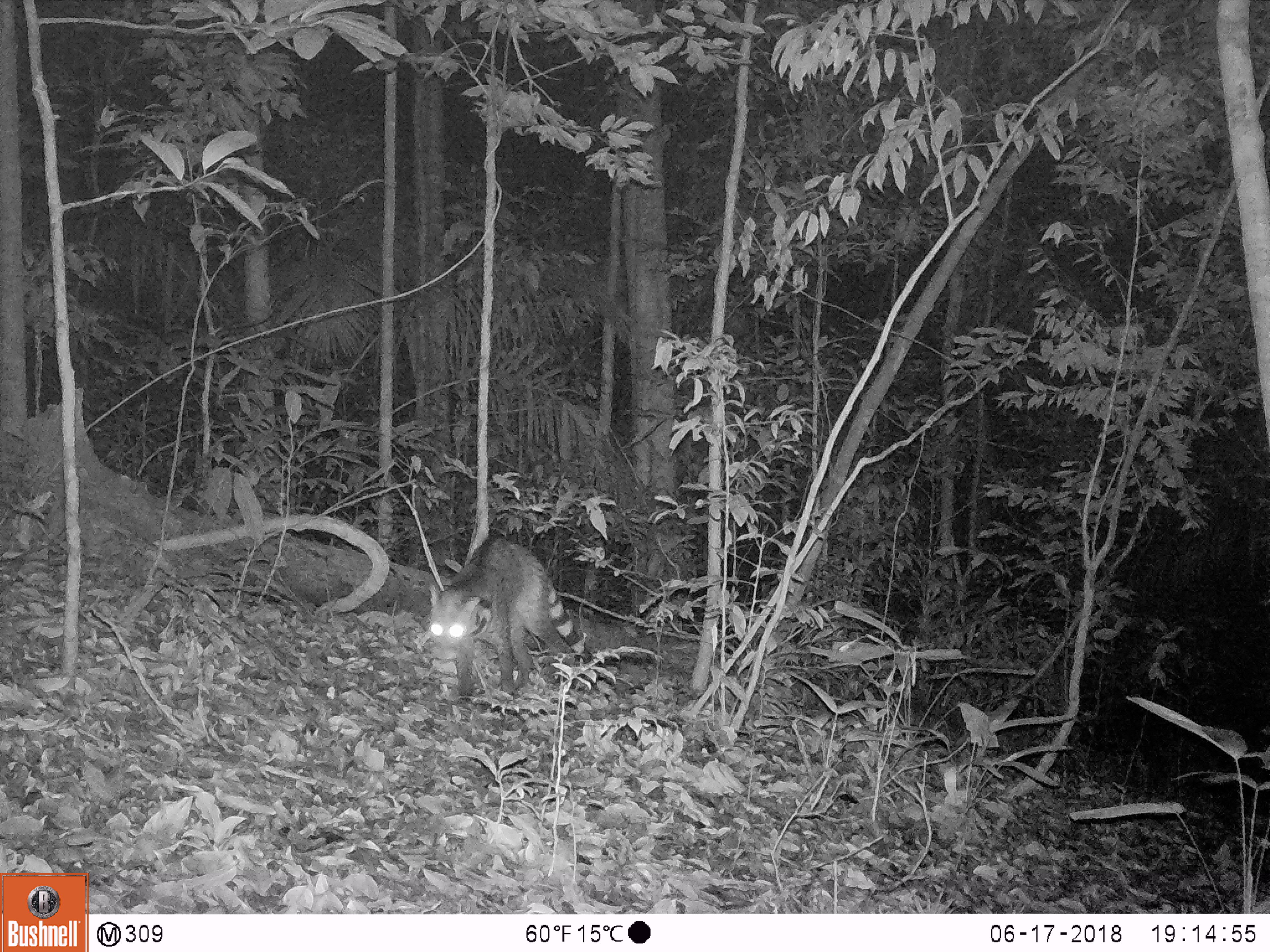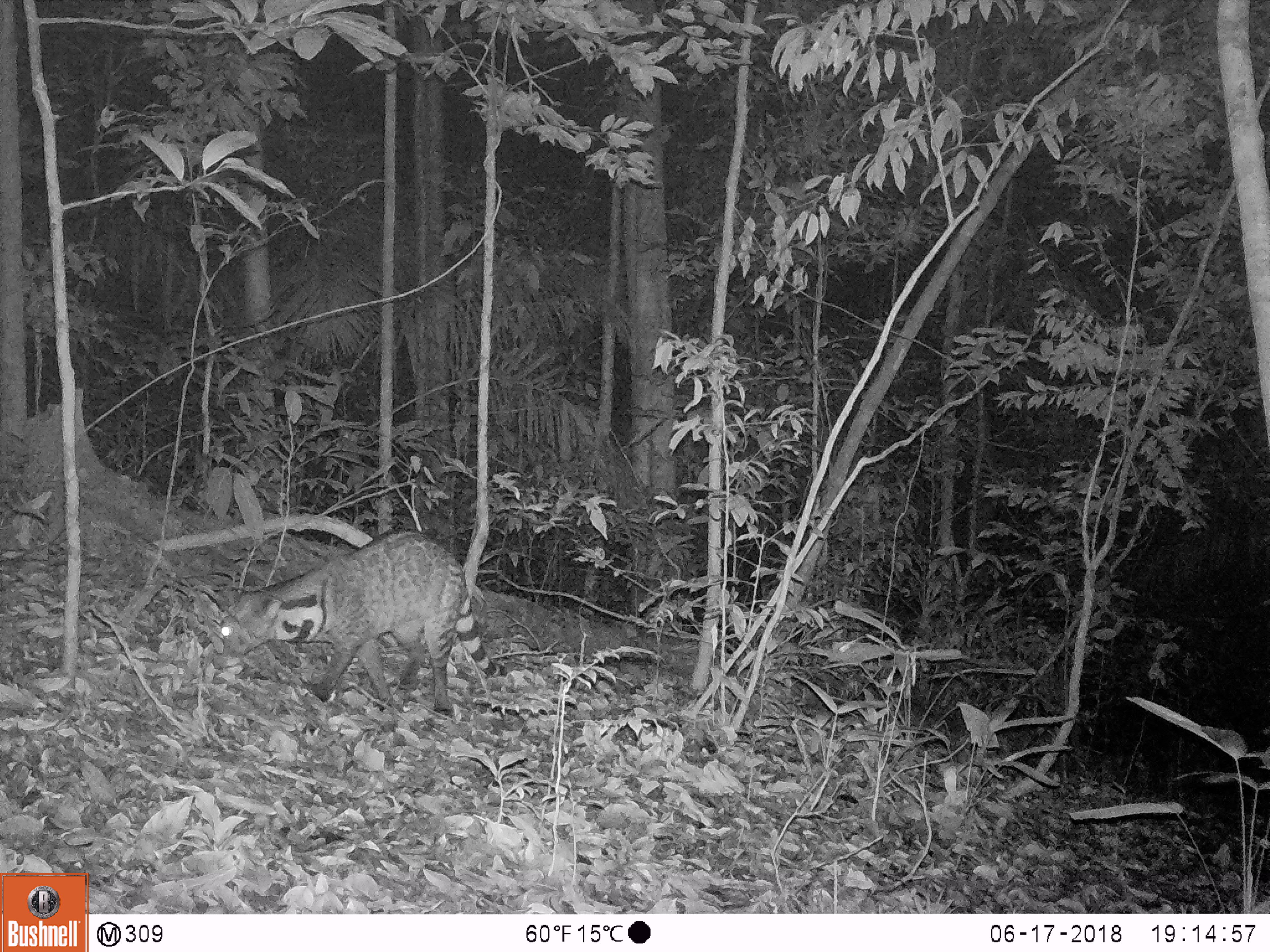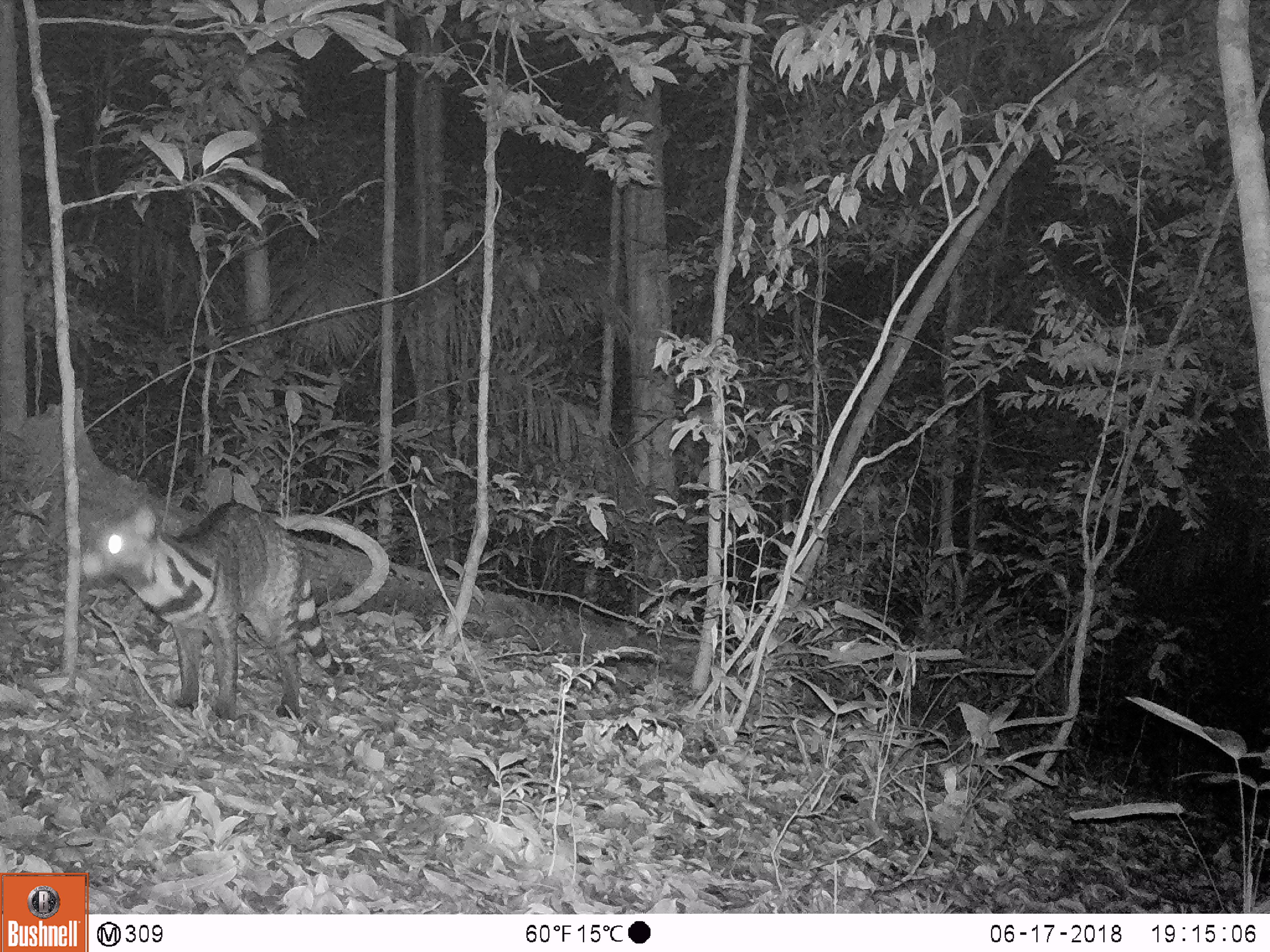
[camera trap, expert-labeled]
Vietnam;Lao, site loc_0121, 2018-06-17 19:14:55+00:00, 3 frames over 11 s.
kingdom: Animalia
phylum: Chordata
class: Mammalia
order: Carnivora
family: Viverridae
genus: Viverra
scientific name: Viverra zibetha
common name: large indian civet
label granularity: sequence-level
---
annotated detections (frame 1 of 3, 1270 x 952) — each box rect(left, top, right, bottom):
large indian civet: rect(427, 531, 593, 701)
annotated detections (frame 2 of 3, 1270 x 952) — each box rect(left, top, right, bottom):
large indian civet: rect(218, 528, 506, 714)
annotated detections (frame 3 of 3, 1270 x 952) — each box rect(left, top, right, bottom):
large indian civet: rect(78, 499, 357, 718)